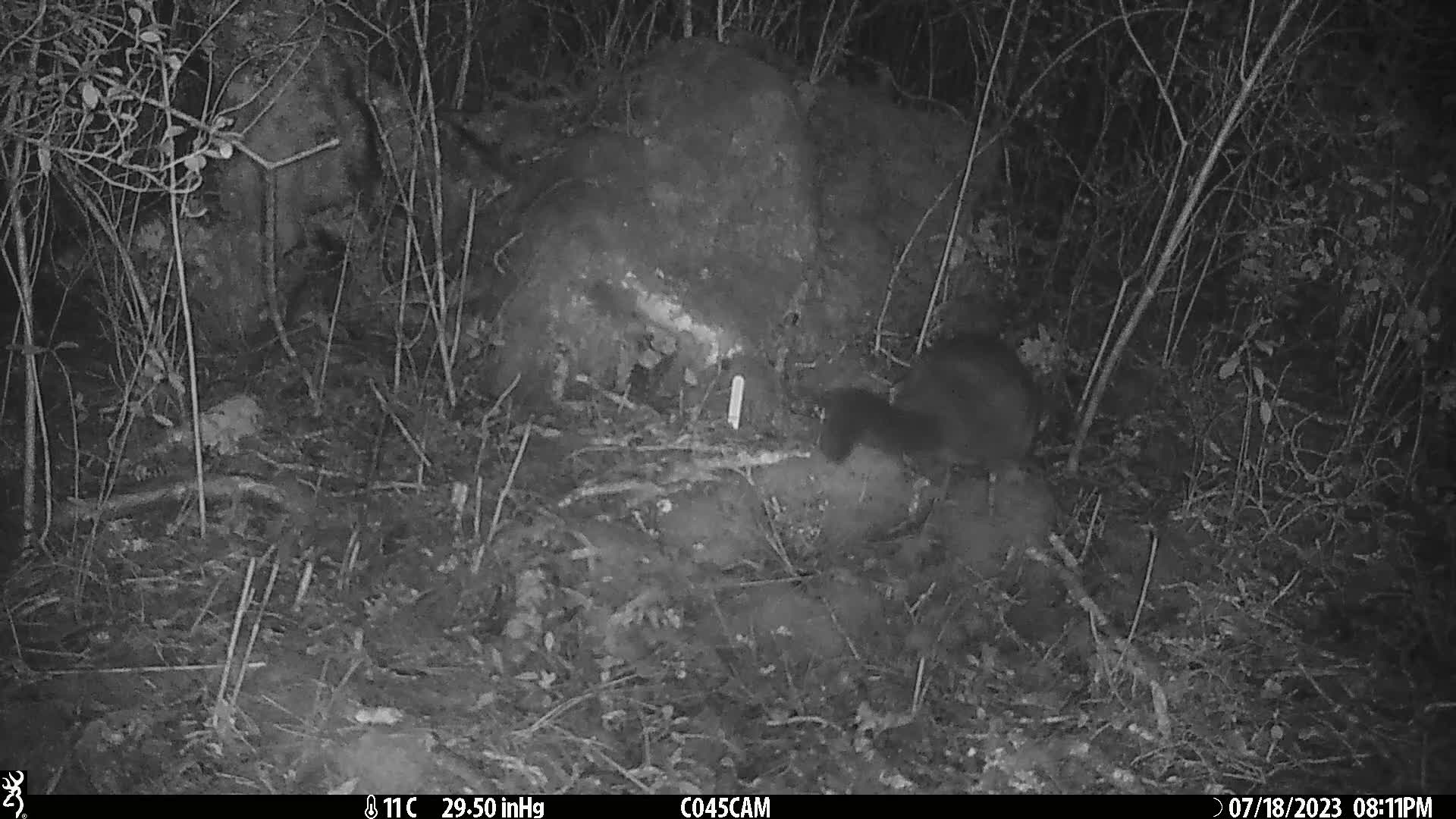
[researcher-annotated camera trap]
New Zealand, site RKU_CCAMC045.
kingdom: Animalia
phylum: Chordata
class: Mammalia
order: Diprotodontia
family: Phalangeridae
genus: Trichosurus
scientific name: Trichosurus vulpecula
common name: common brushtail possum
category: possum